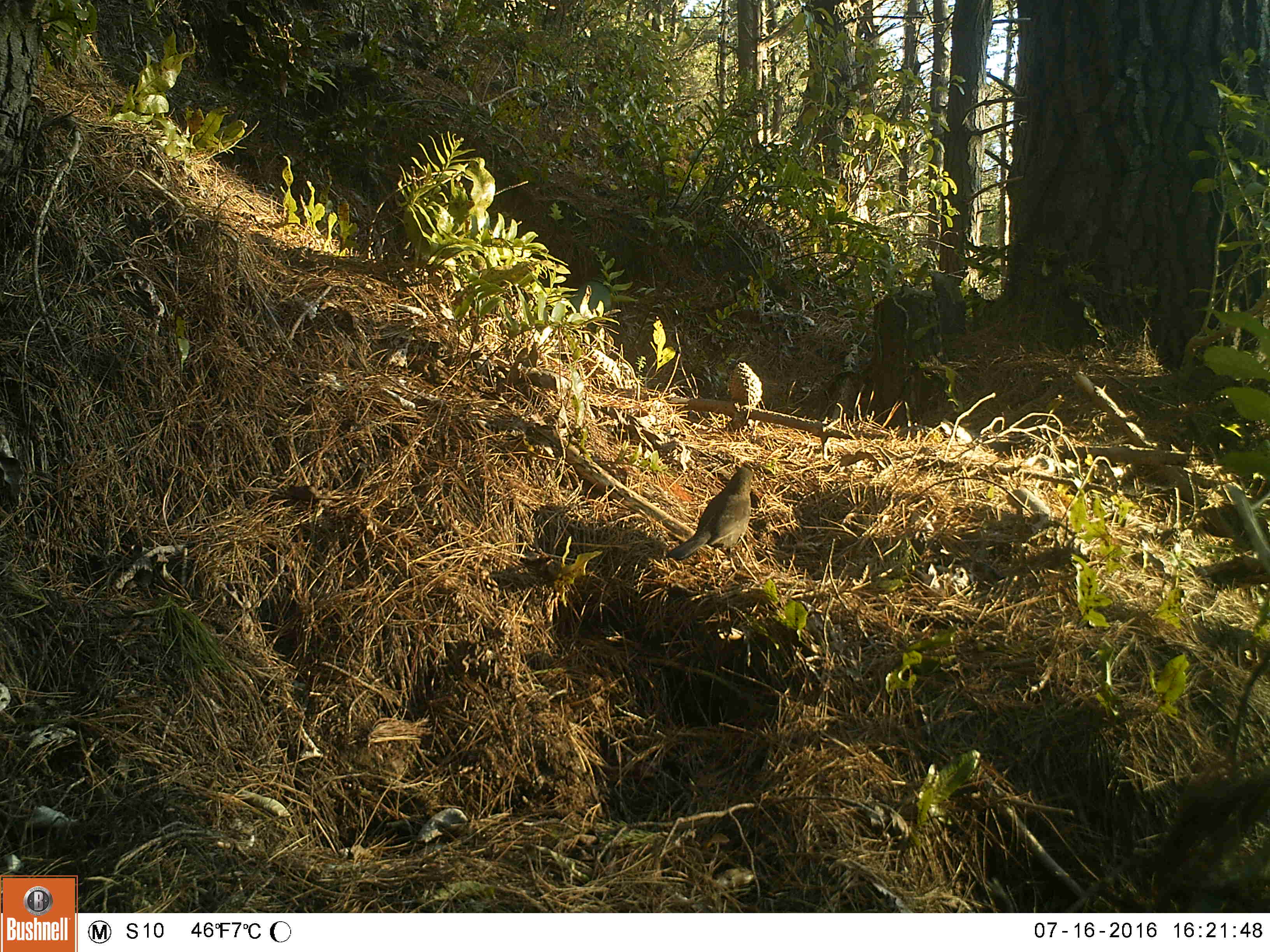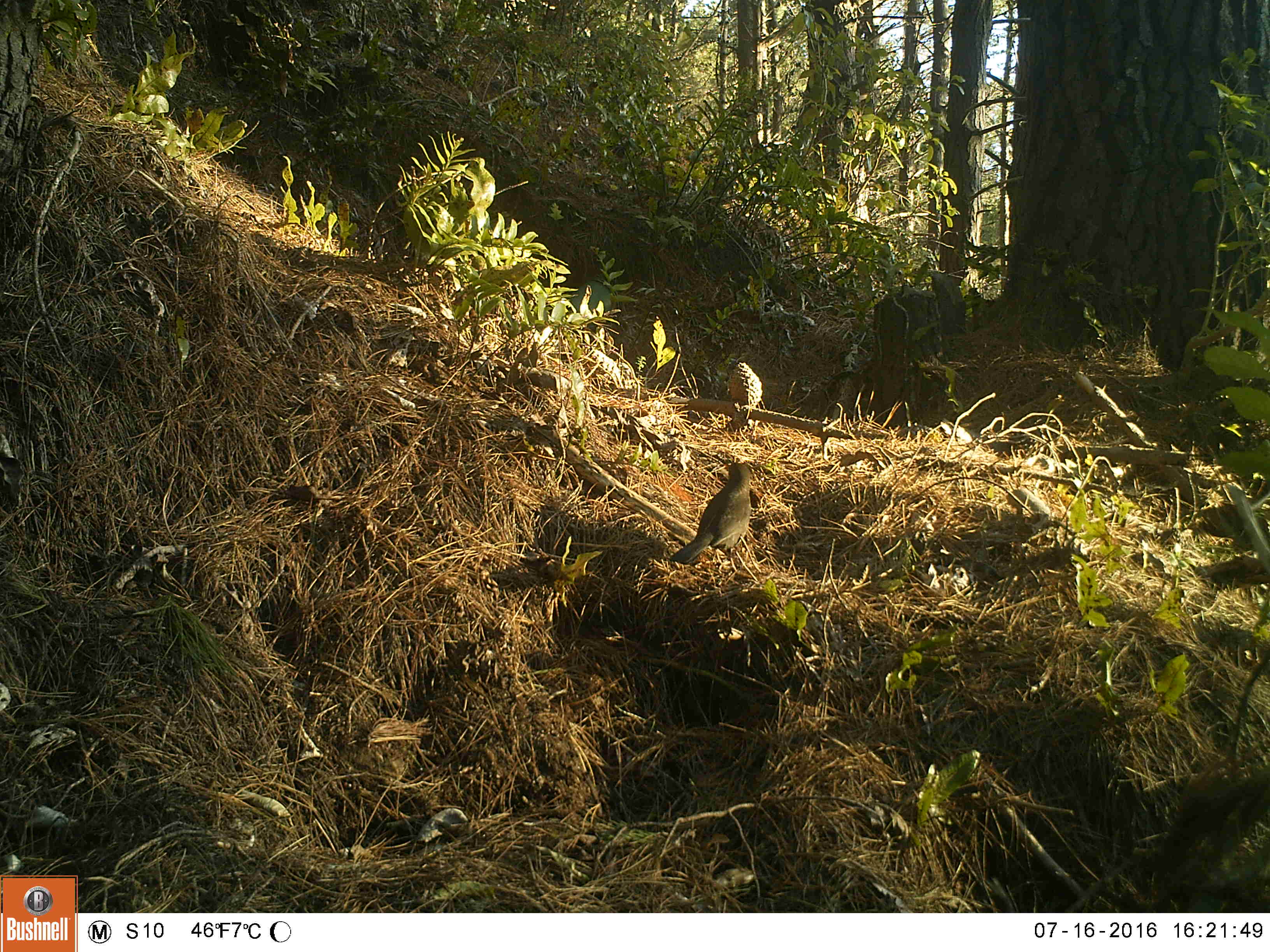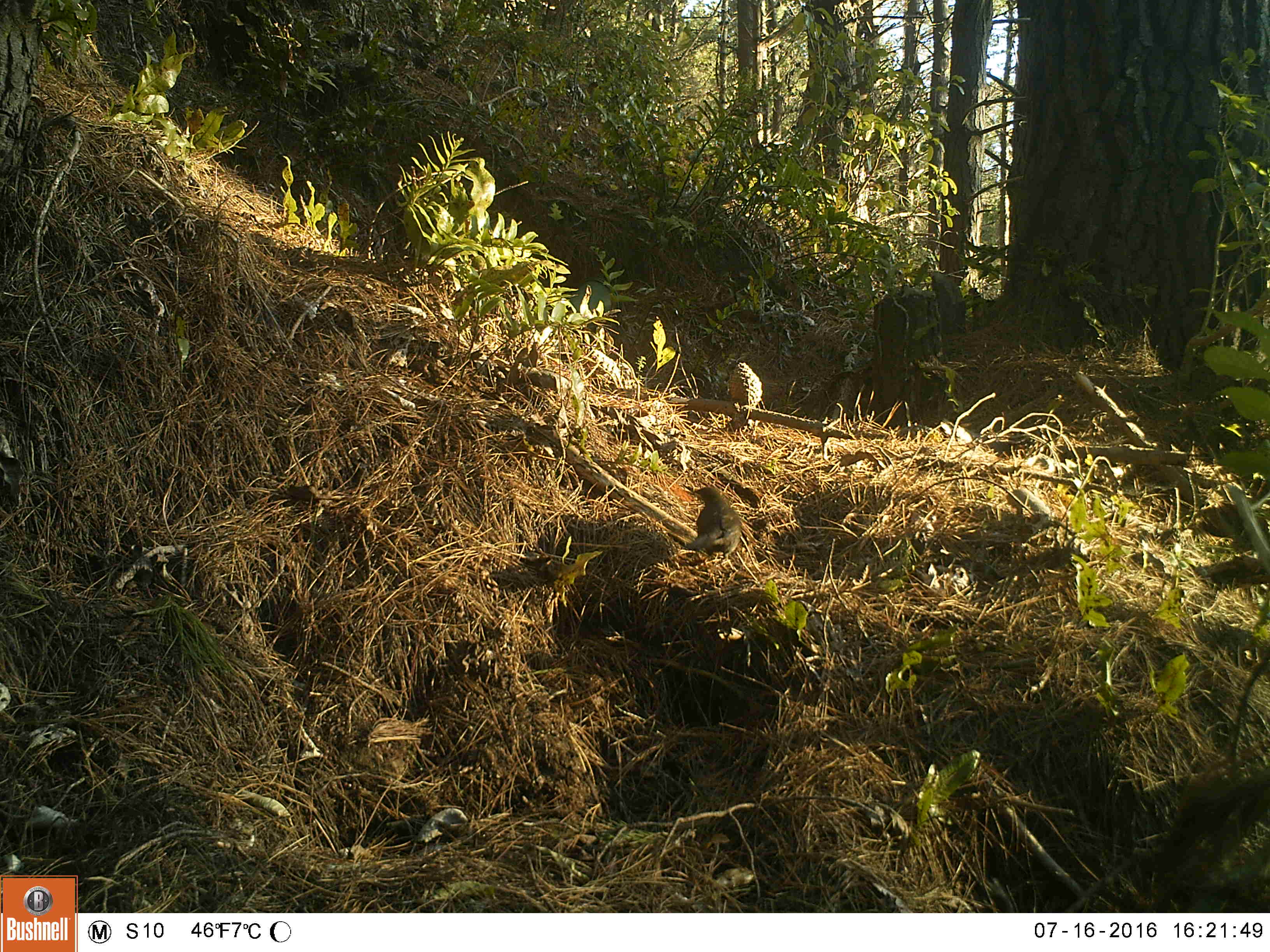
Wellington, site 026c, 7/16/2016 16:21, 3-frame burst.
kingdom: Animalia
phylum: Chordata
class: Aves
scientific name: Aves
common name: bird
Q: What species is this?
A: Bird (Aves).